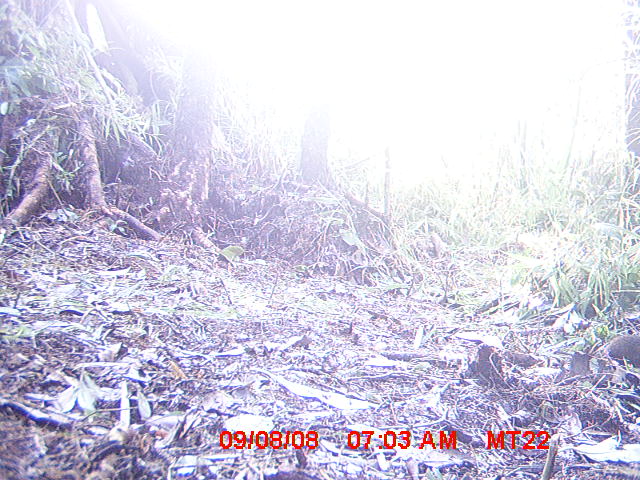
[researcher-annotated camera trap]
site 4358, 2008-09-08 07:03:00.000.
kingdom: Animalia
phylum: Chordata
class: Mammalia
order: Rodentia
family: Muridae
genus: Rattus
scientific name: Rattus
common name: rodent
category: unknown rat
Unknown rat (rodent) (Rattus), count 1.